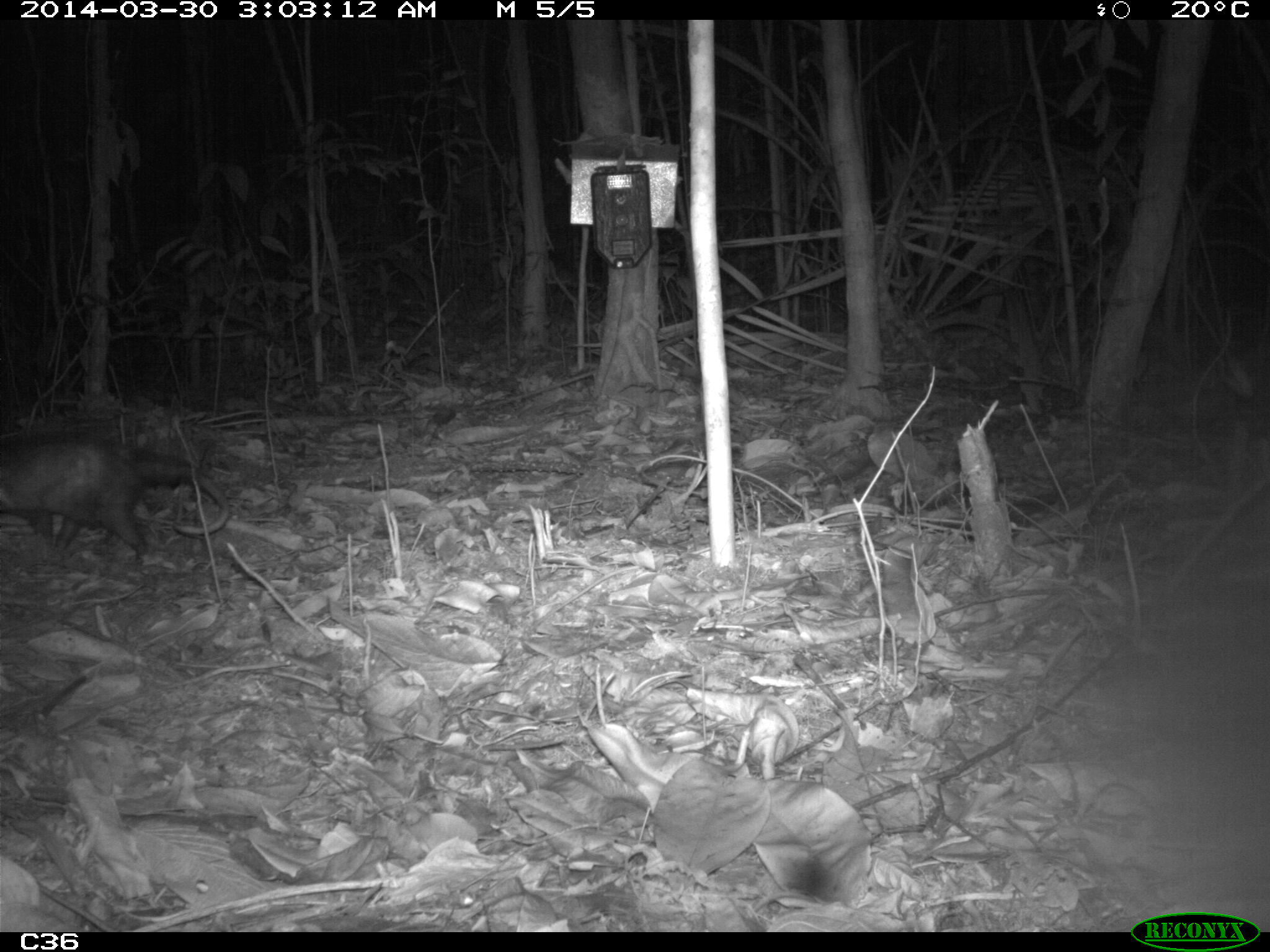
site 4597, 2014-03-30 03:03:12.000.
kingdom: Animalia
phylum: Chordata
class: Mammalia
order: Didelphimorphia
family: Didelphidae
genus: Didelphis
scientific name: Didelphis imperfecta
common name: guianan white-eared opossum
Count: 1.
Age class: adult.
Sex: female.